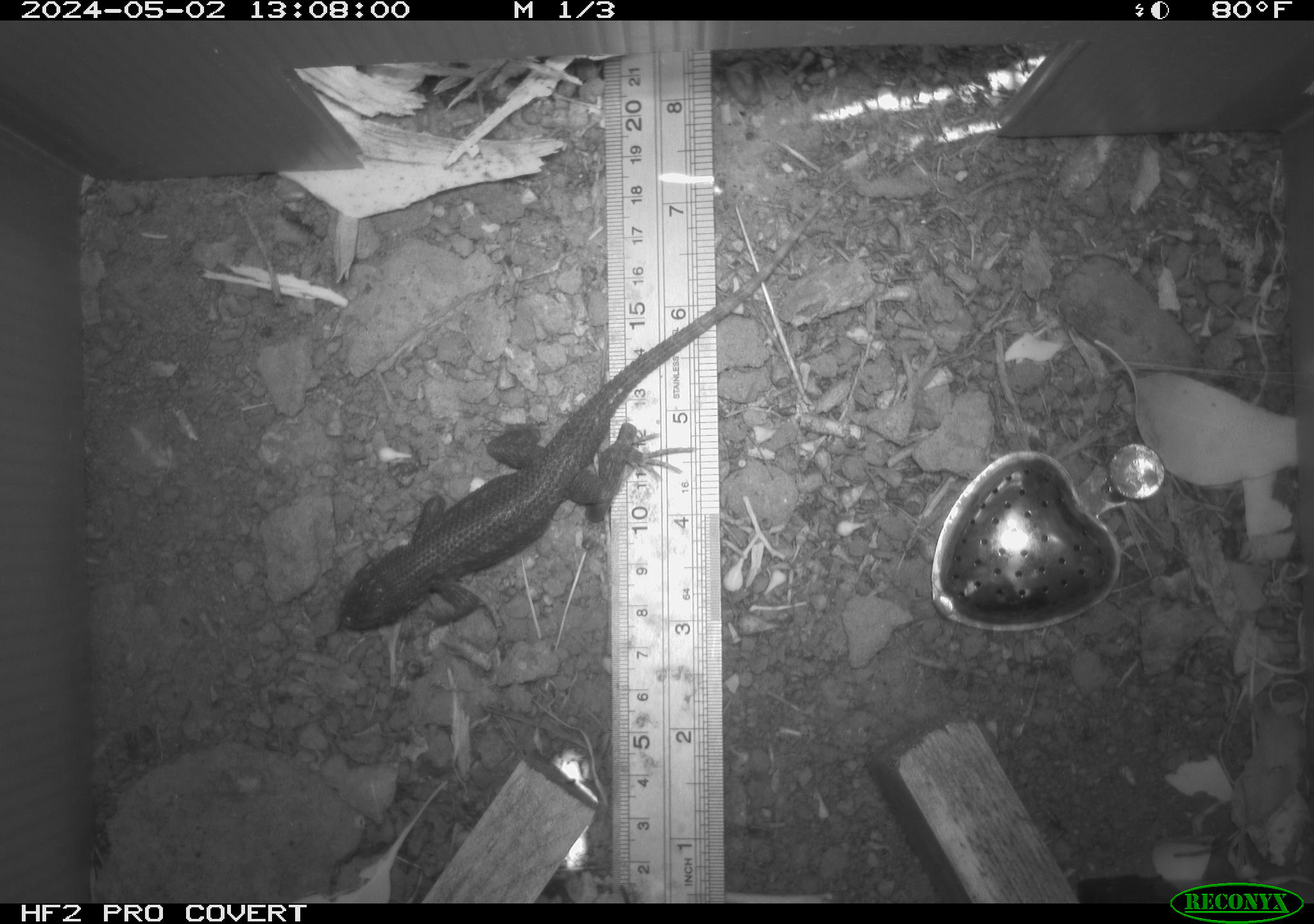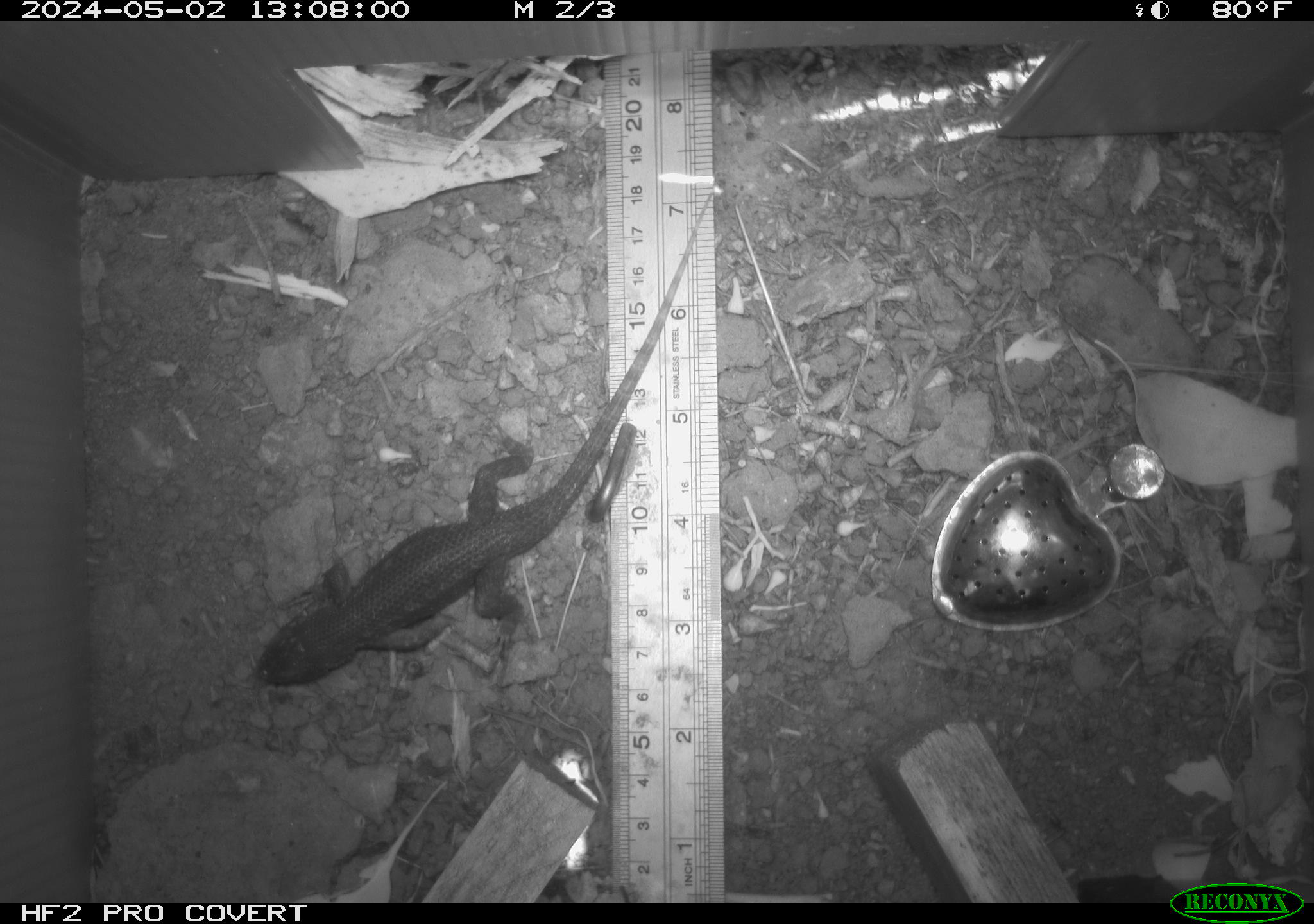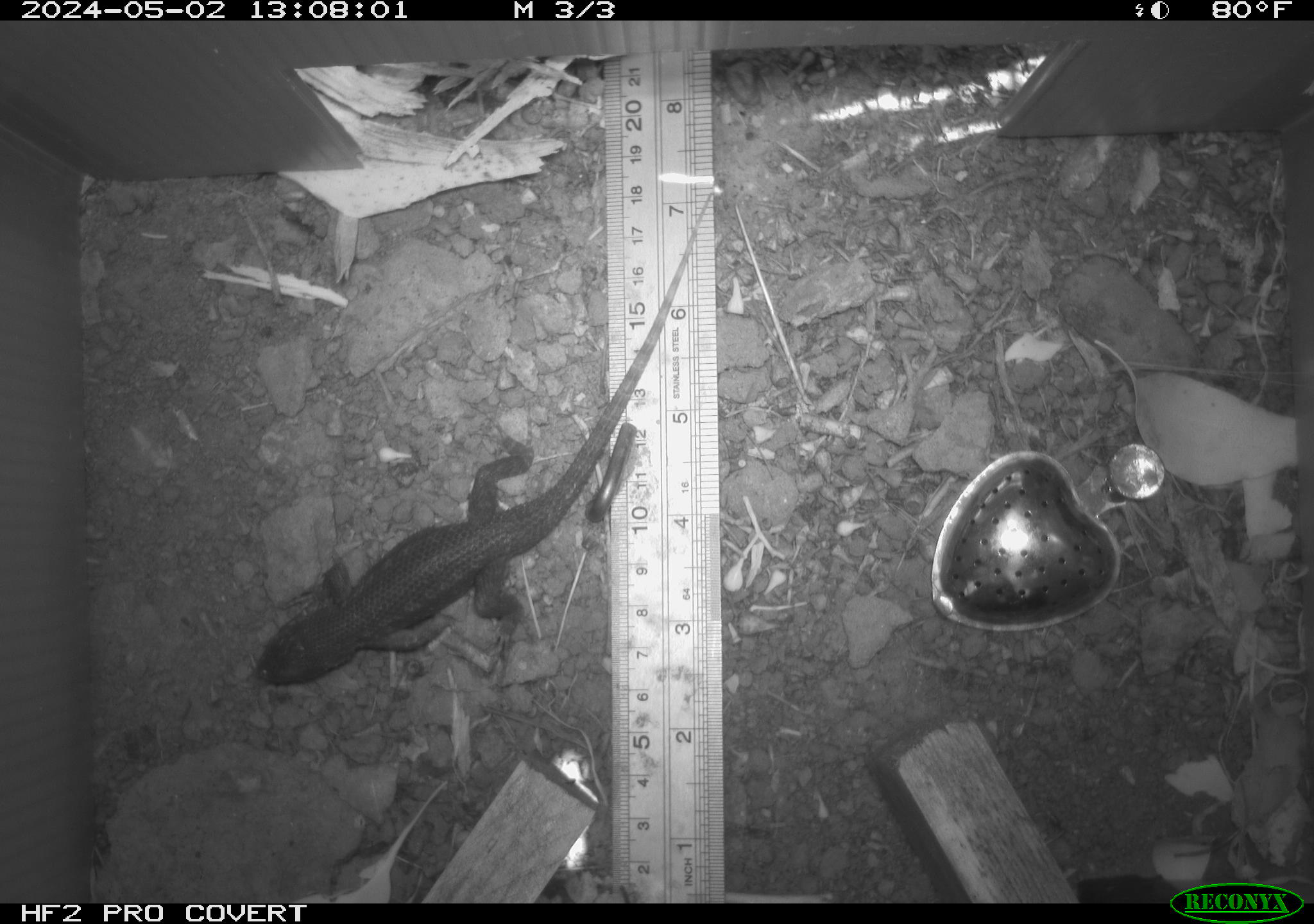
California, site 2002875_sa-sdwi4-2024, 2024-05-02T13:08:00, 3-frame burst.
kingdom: Animalia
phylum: Chordata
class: Reptilia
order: Squamata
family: Phrynosomatidae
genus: Sceloporus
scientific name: Sceloporus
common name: spiny lizards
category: sceloporus species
Sceloporus species (spiny lizards) (Sceloporus).